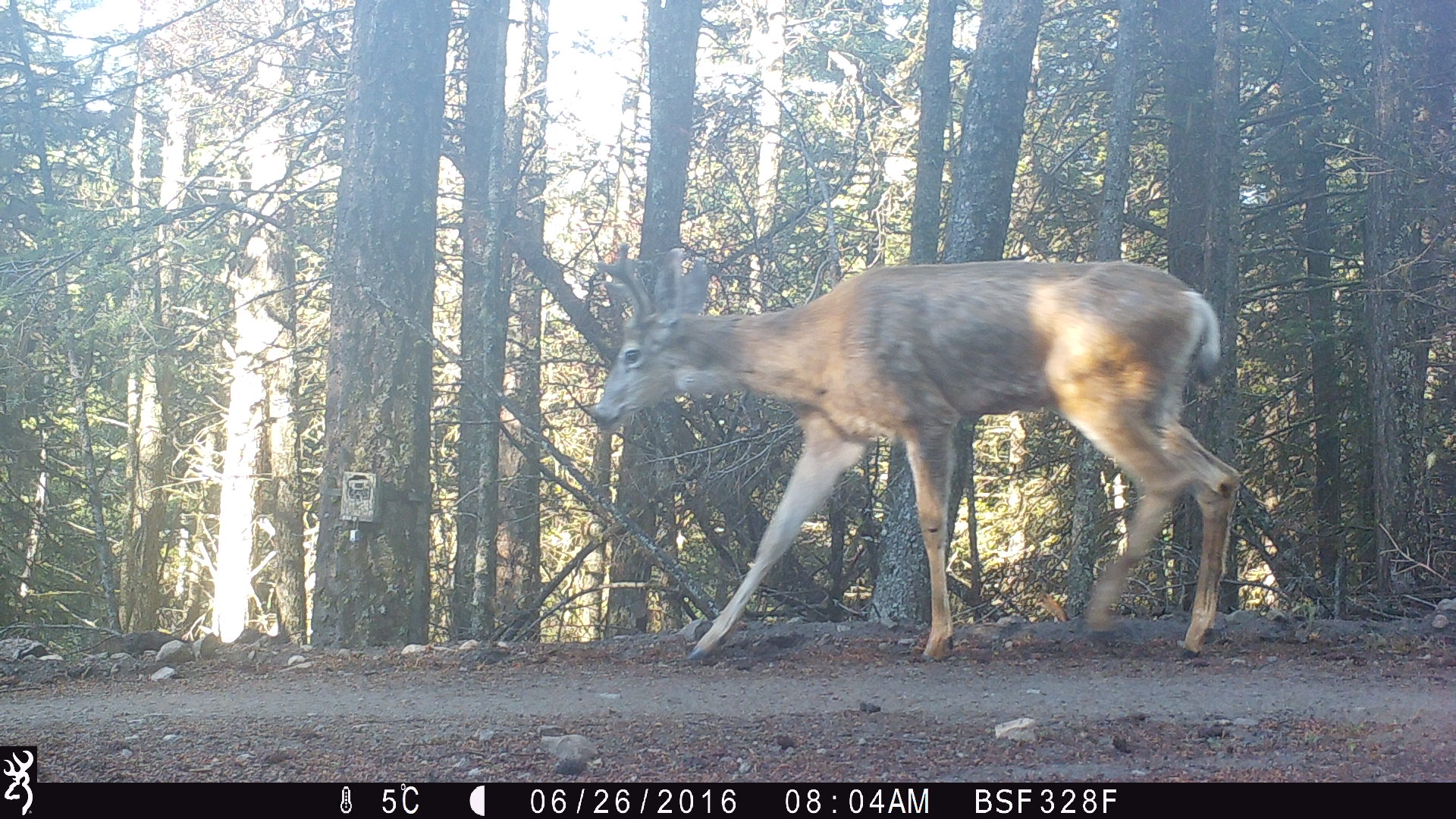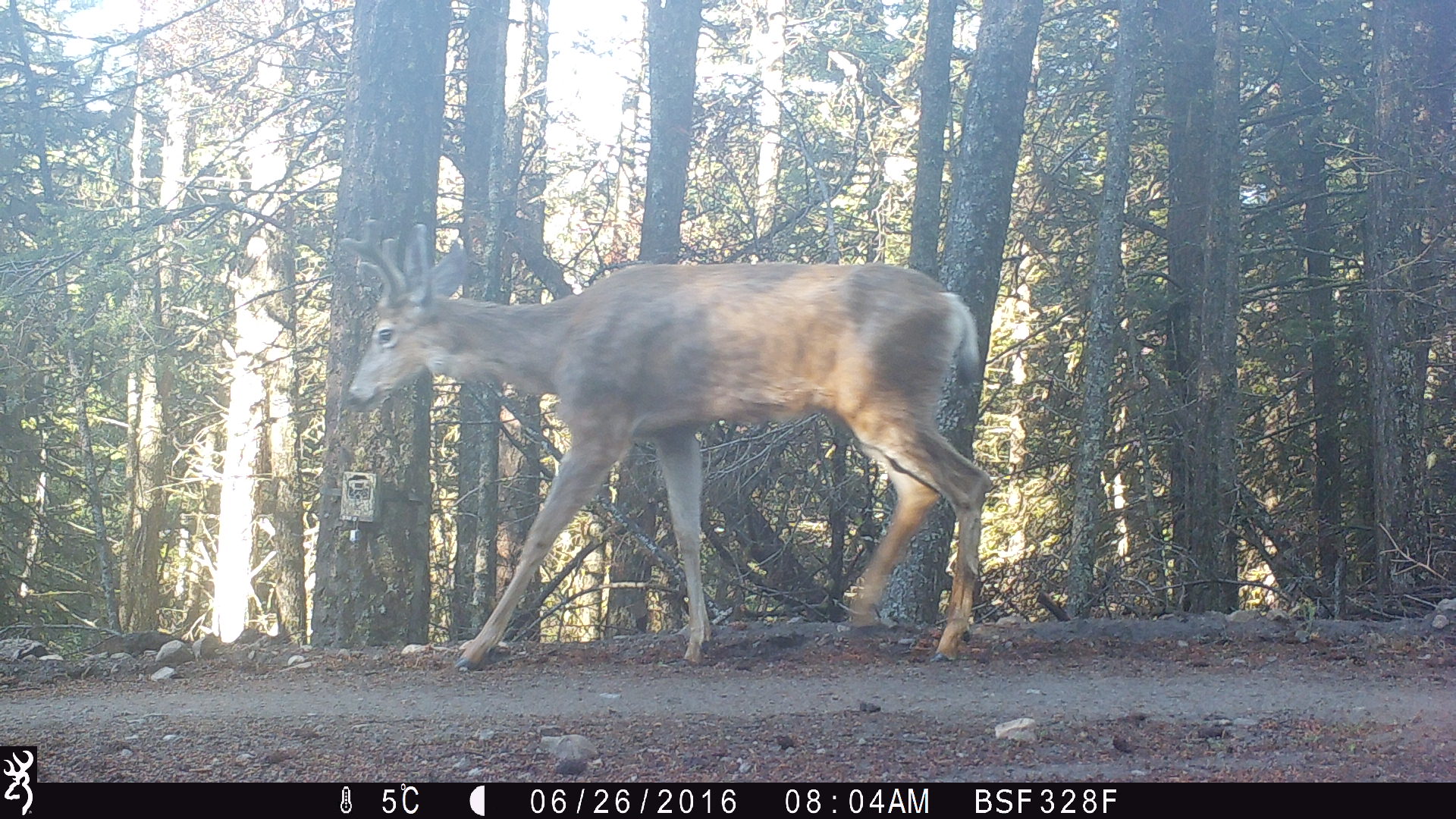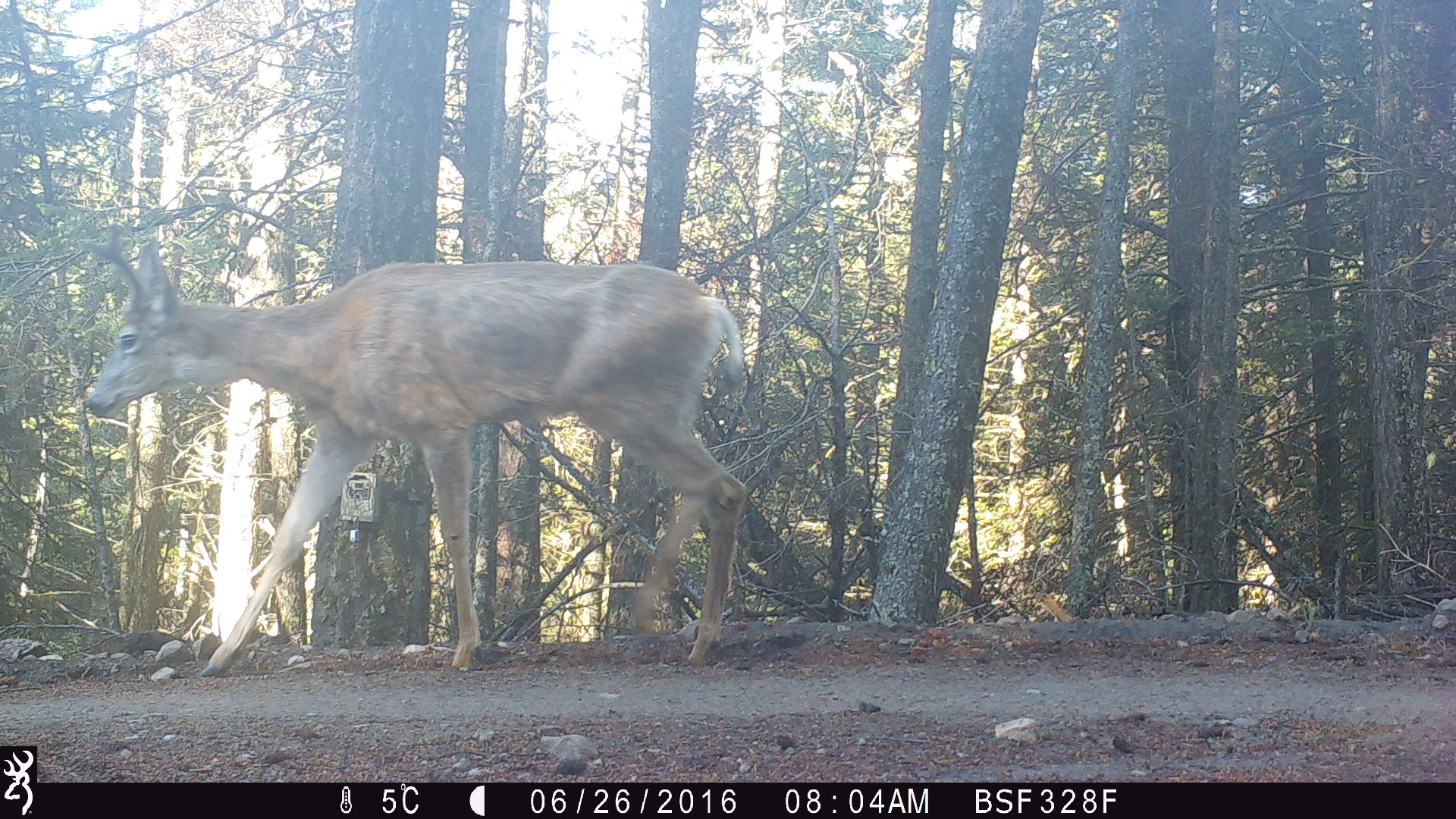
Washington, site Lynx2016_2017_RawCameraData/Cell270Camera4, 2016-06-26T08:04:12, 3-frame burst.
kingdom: Animalia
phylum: Chordata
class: Mammalia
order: Artiodactyla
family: Cervidae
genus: Odocoileus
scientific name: Odocoileus hemionus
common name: mule deer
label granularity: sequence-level